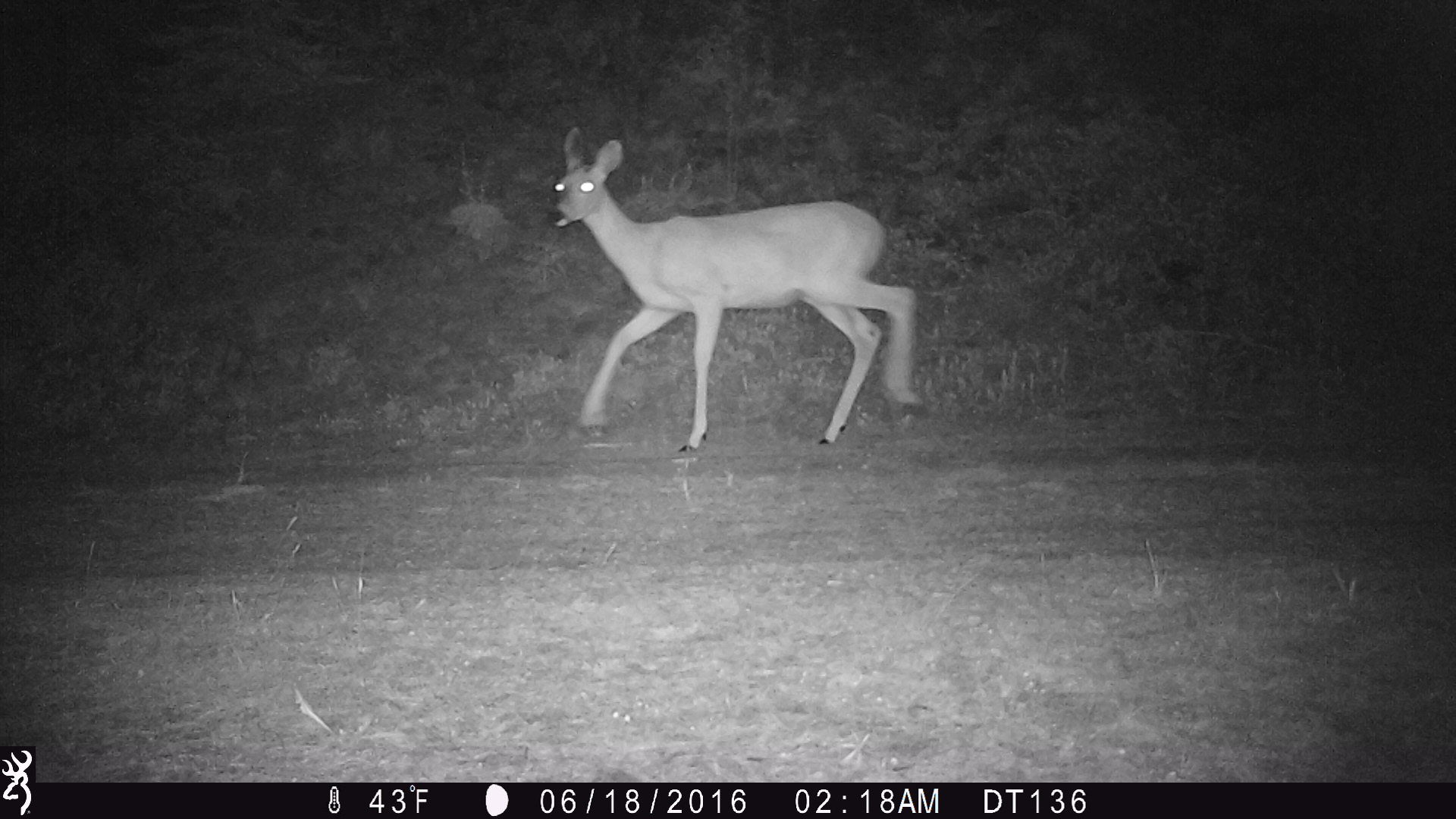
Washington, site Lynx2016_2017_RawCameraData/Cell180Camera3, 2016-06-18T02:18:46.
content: unidentified animal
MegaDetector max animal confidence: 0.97